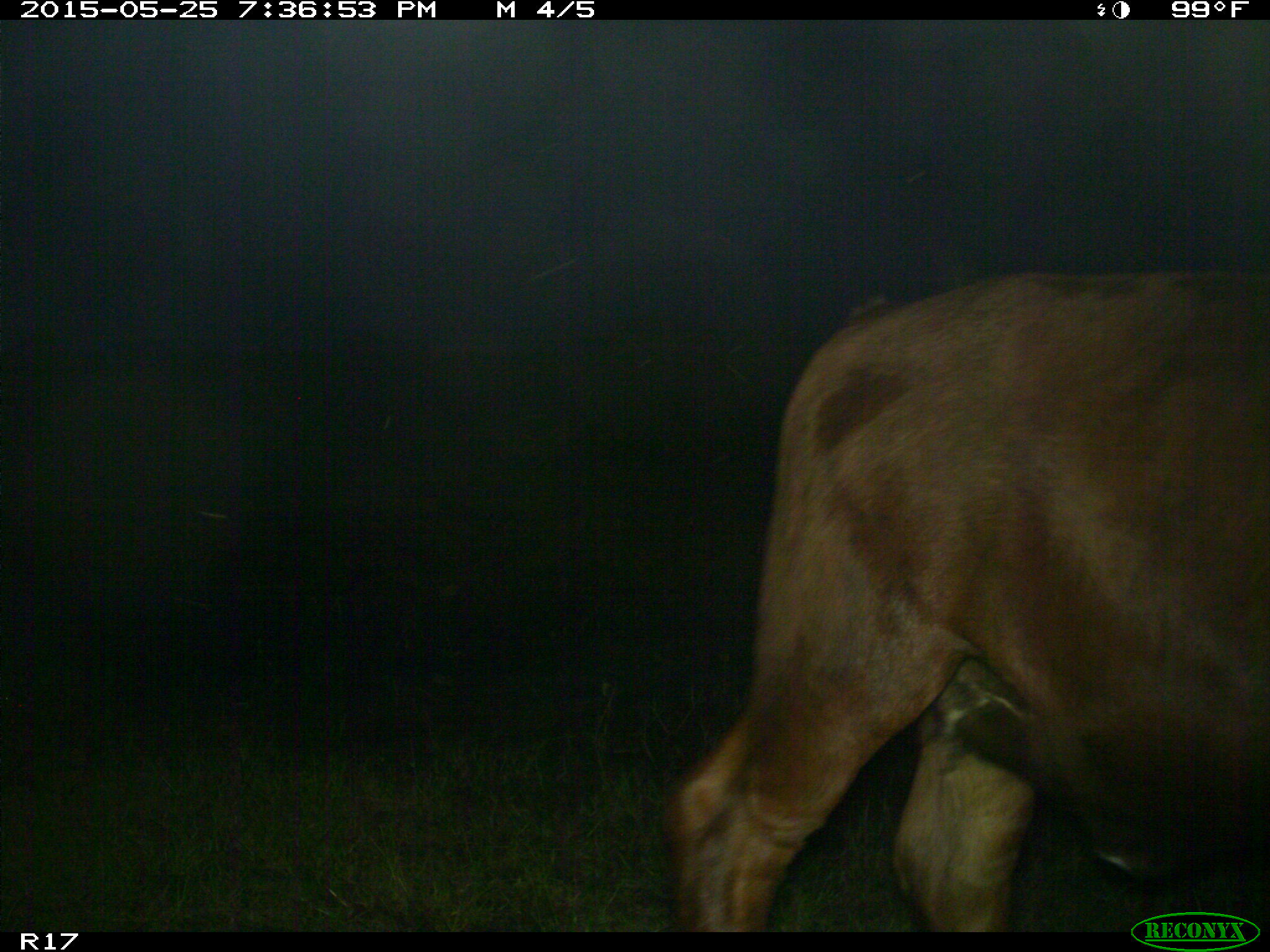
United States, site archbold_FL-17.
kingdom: Animalia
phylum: Chordata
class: Mammalia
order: Artiodactyla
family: Bovidae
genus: Bos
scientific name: Bos taurus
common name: domestic cow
Bos taurus (domestic cow).